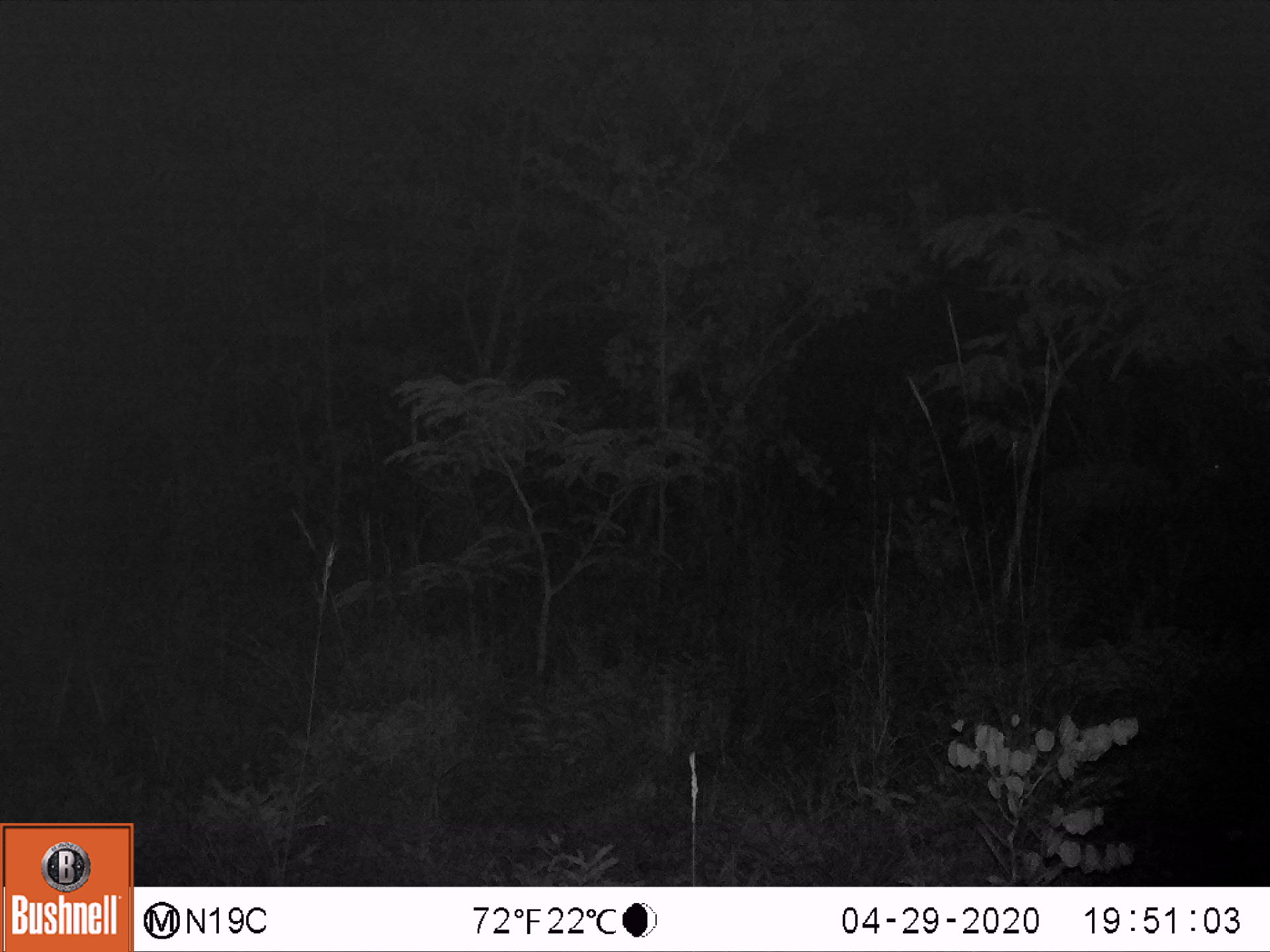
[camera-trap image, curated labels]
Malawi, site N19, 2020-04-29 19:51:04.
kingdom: Animalia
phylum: Chordata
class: Mammalia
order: Artiodactyla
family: Bovidae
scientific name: Antilopinae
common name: small antelope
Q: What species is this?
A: Small antelope (Antilopinae).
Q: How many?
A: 1.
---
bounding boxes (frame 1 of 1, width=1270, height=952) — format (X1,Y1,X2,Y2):
small antelope: (1016,426,1244,589)